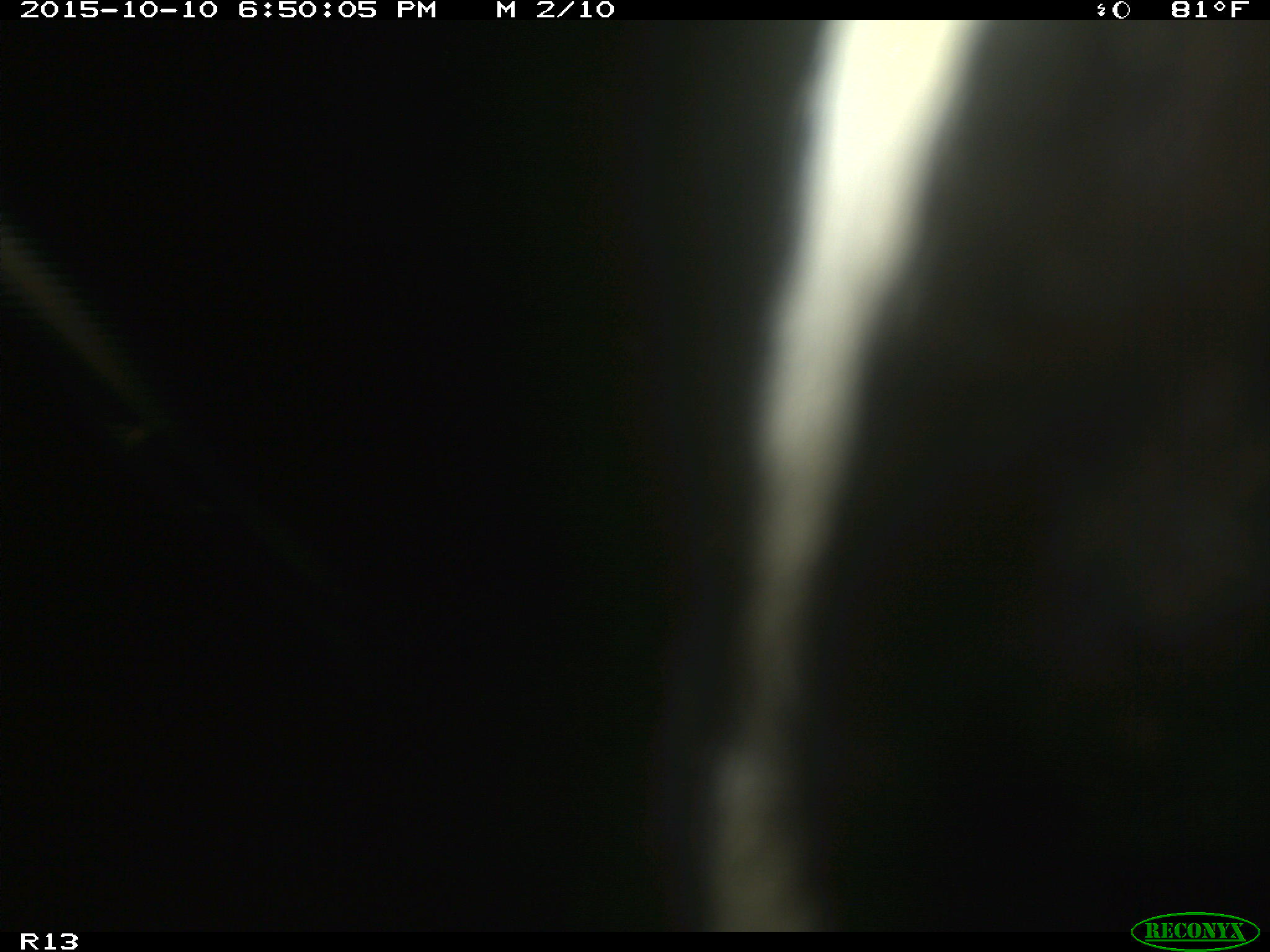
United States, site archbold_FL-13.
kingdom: Animalia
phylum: Chordata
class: Mammalia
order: Artiodactyla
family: Bovidae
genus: Bos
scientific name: Bos taurus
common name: domestic cow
Bos taurus (domestic cow).